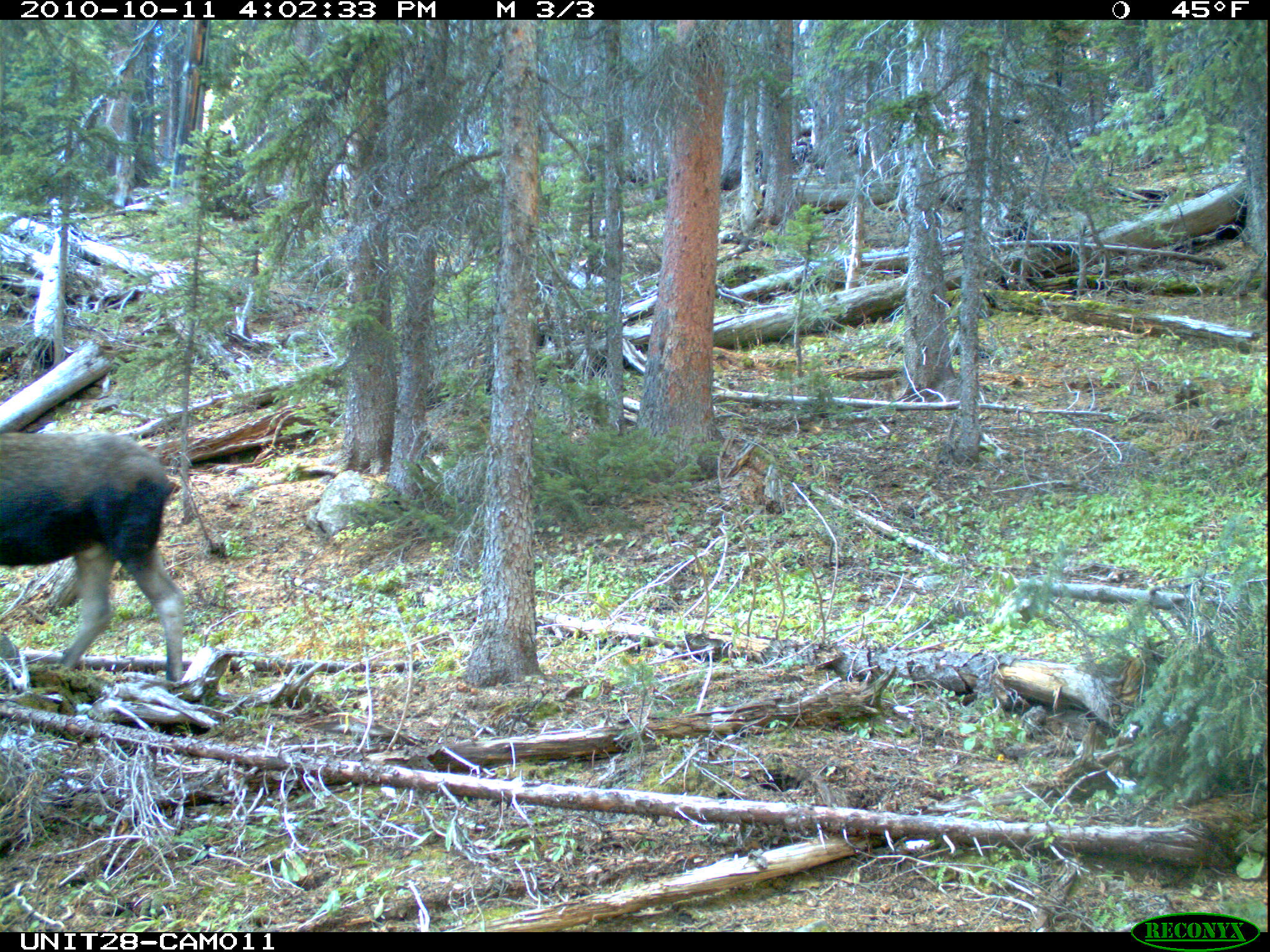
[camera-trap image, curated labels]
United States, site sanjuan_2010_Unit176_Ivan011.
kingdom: Animalia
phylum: Chordata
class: Mammalia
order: Artiodactyla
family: Cervidae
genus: Alces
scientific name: Alces alces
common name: moose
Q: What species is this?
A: Alces alces (moose).